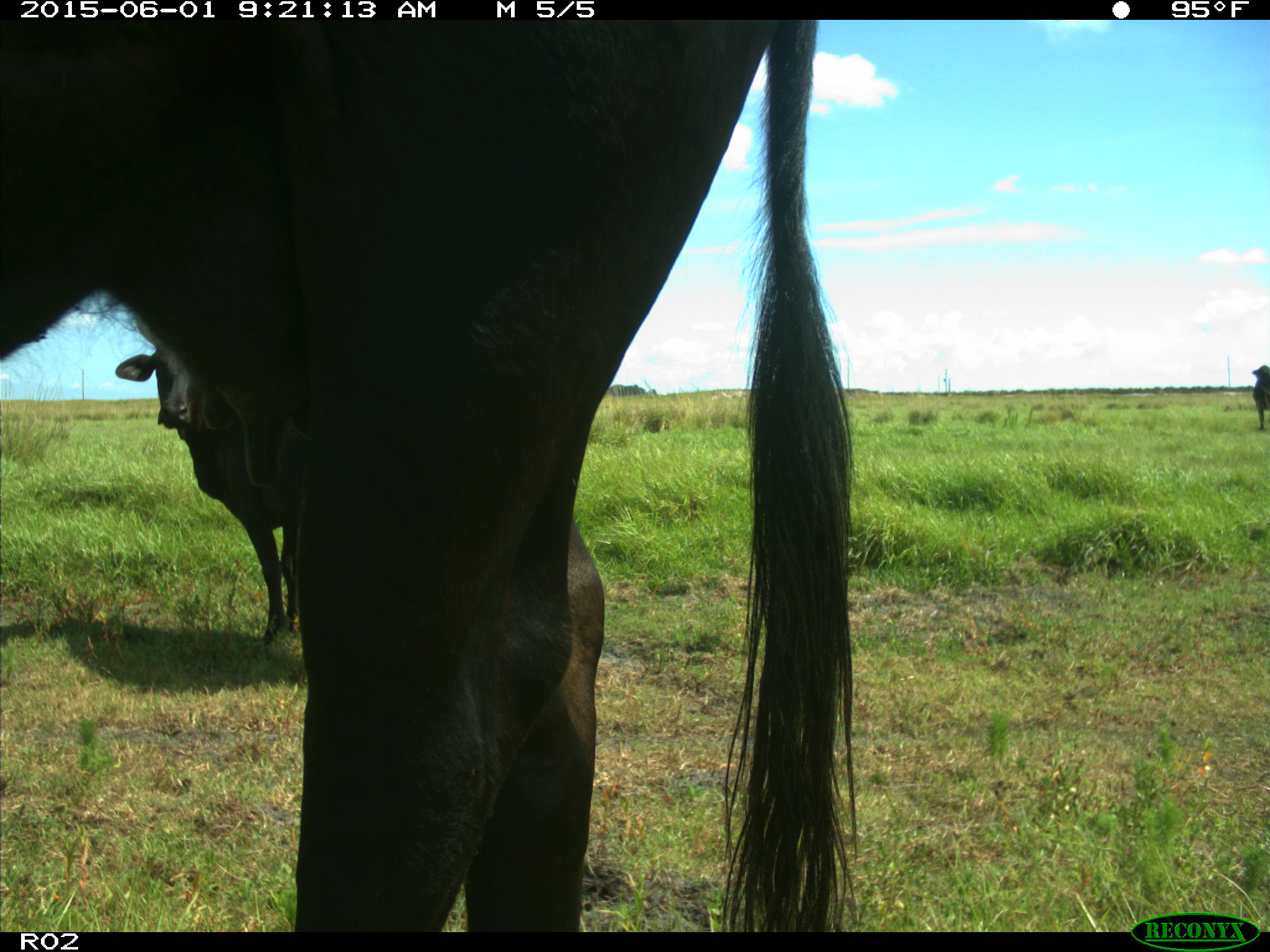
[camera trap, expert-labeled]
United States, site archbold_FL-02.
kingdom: Animalia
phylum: Chordata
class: Mammalia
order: Artiodactyla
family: Bovidae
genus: Bos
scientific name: Bos taurus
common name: domestic cow